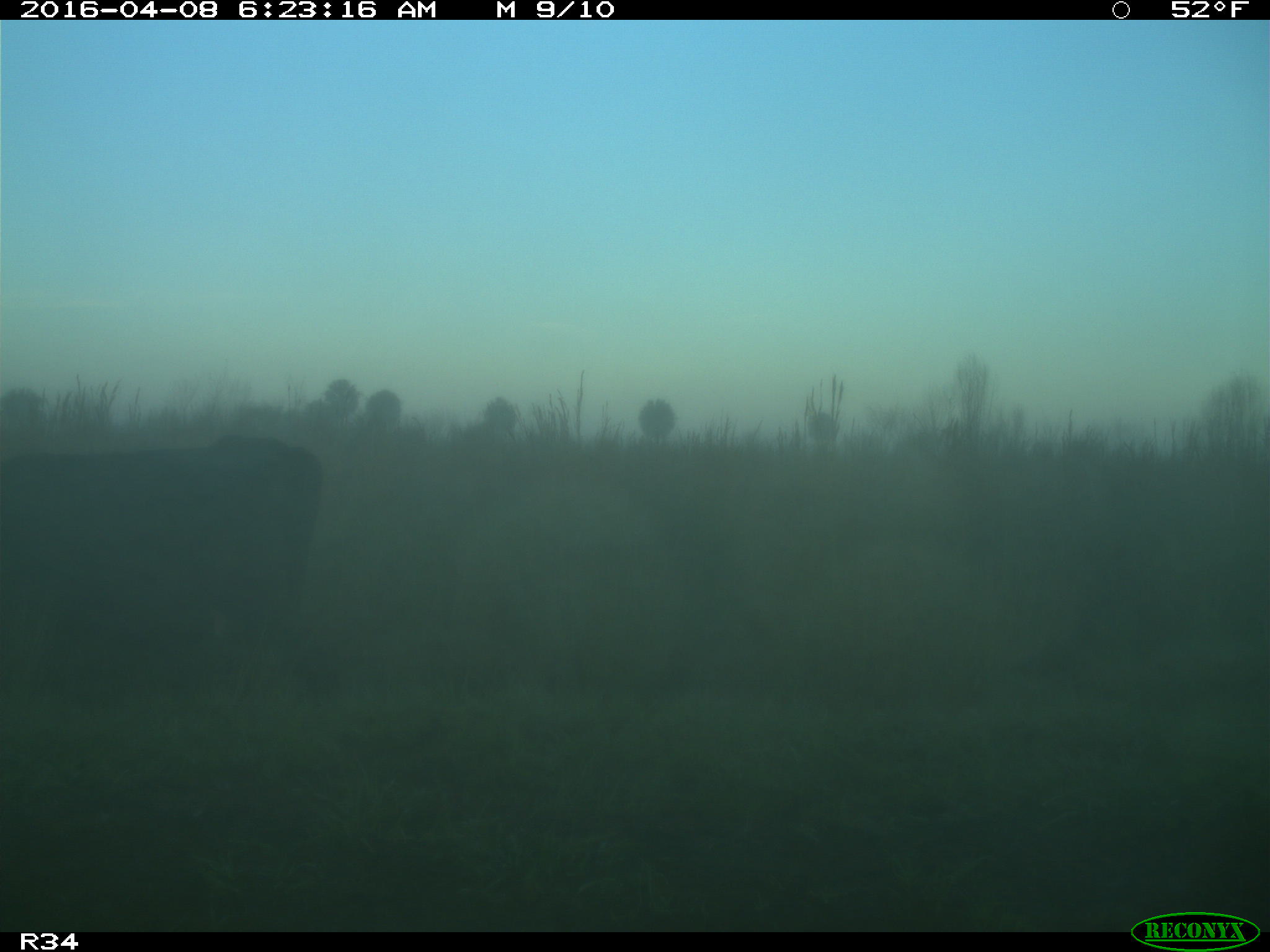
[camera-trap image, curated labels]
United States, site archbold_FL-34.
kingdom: Animalia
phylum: Chordata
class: Mammalia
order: Artiodactyla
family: Bovidae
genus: Bos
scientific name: Bos taurus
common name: domestic cow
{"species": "Bos taurus (domestic cow)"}